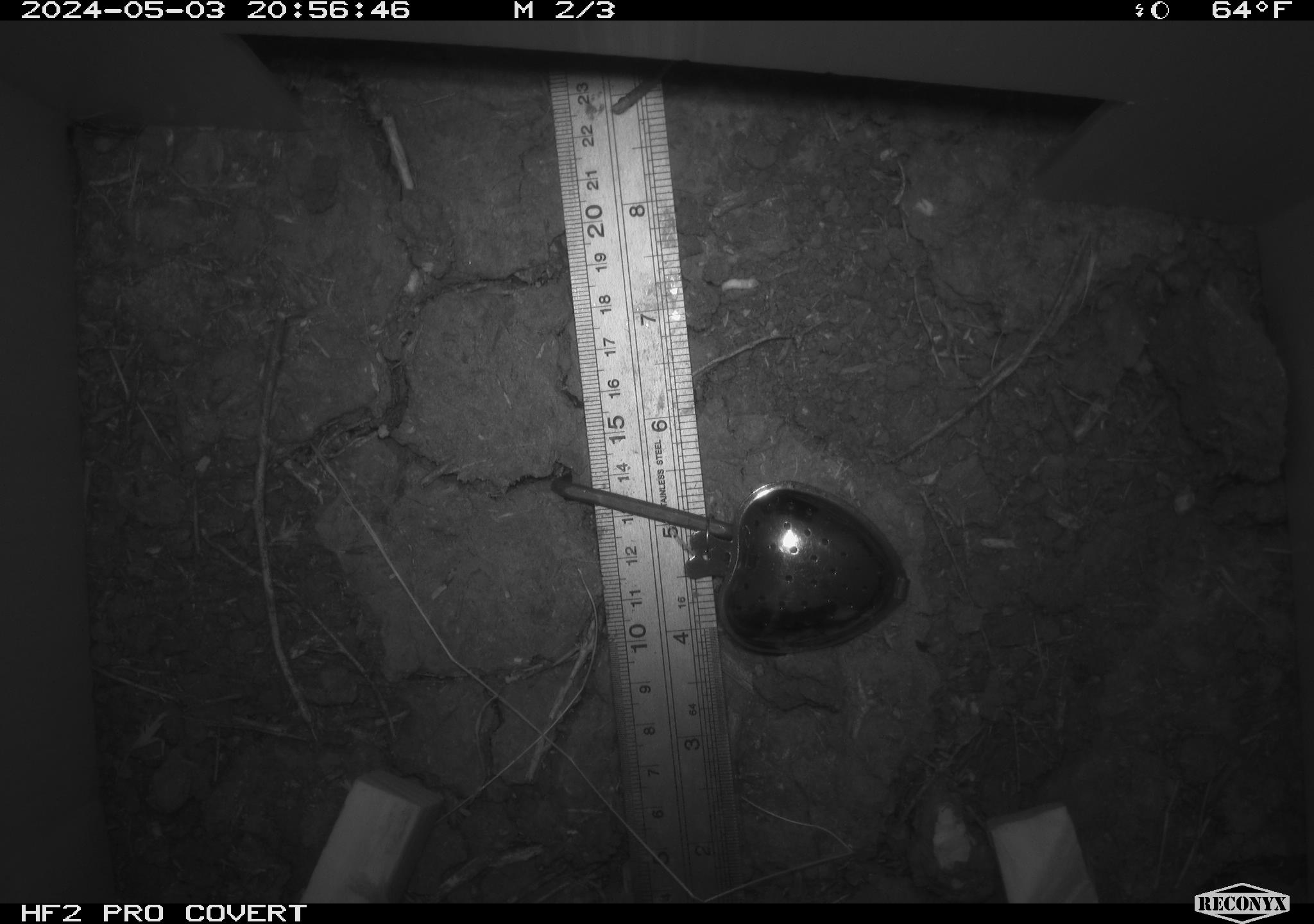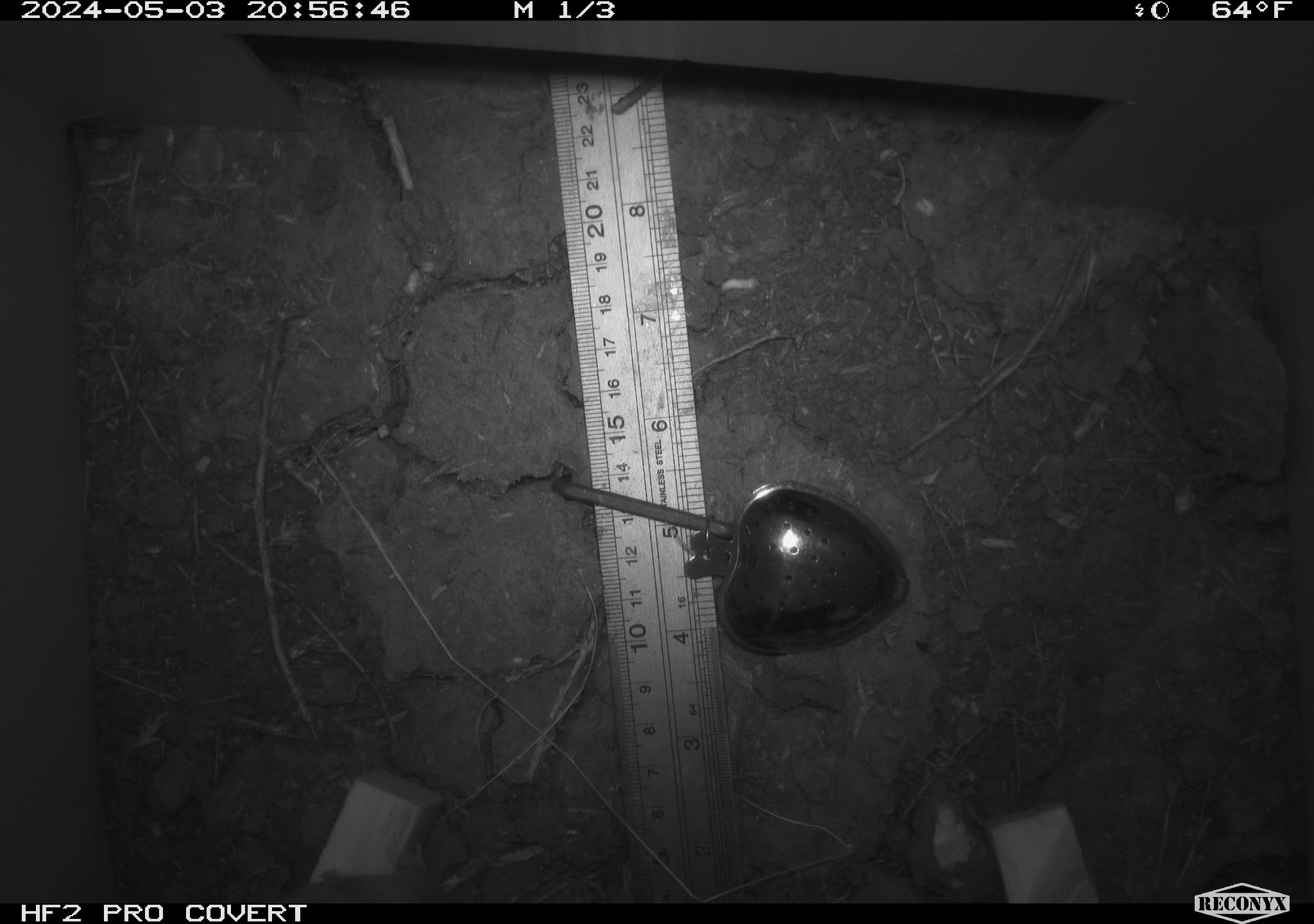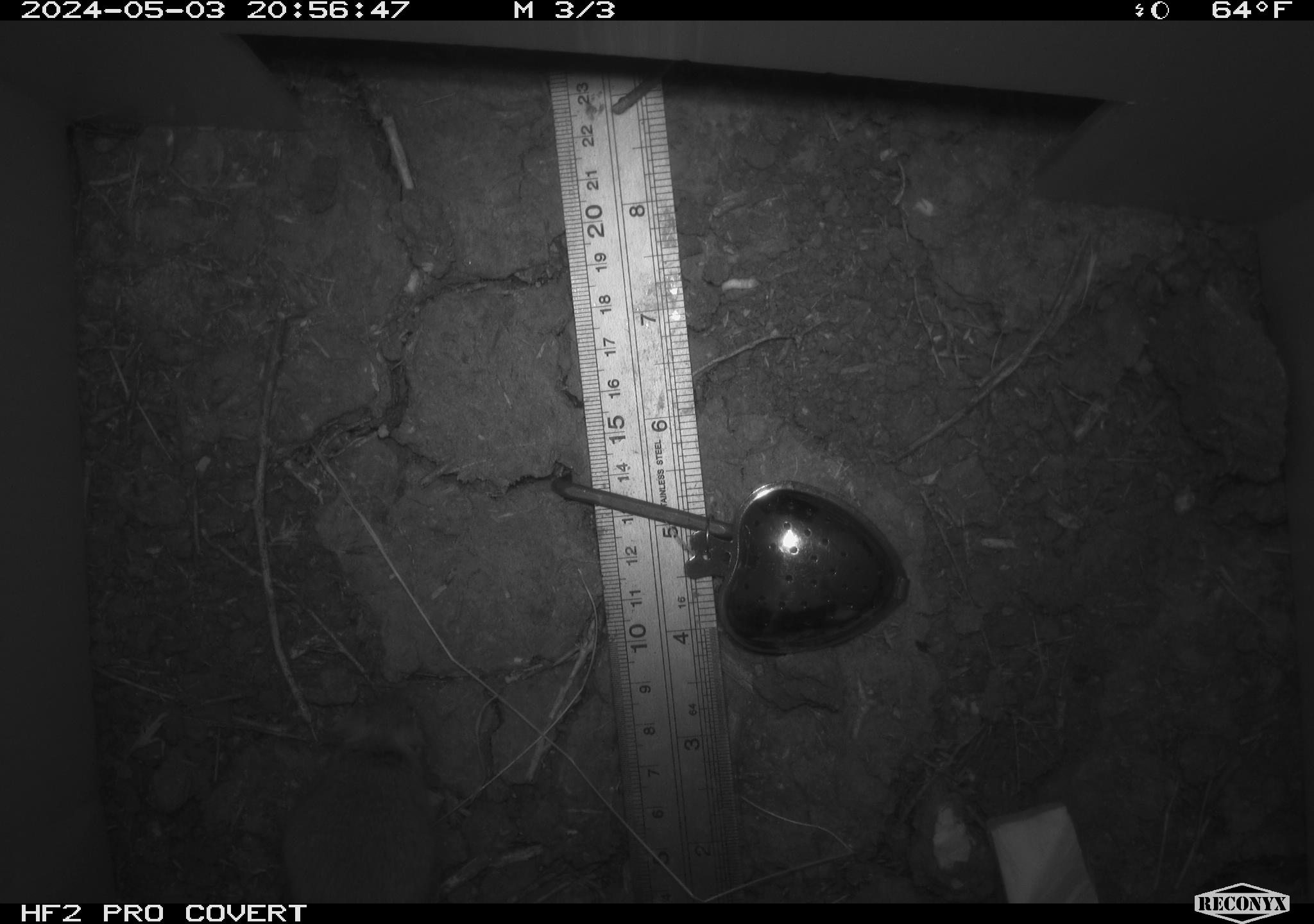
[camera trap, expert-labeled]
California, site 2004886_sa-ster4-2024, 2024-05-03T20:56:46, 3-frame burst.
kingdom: Animalia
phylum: Chordata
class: Mammalia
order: Rodentia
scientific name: Rodentia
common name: mouse species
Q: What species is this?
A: Mouse species (Rodentia).